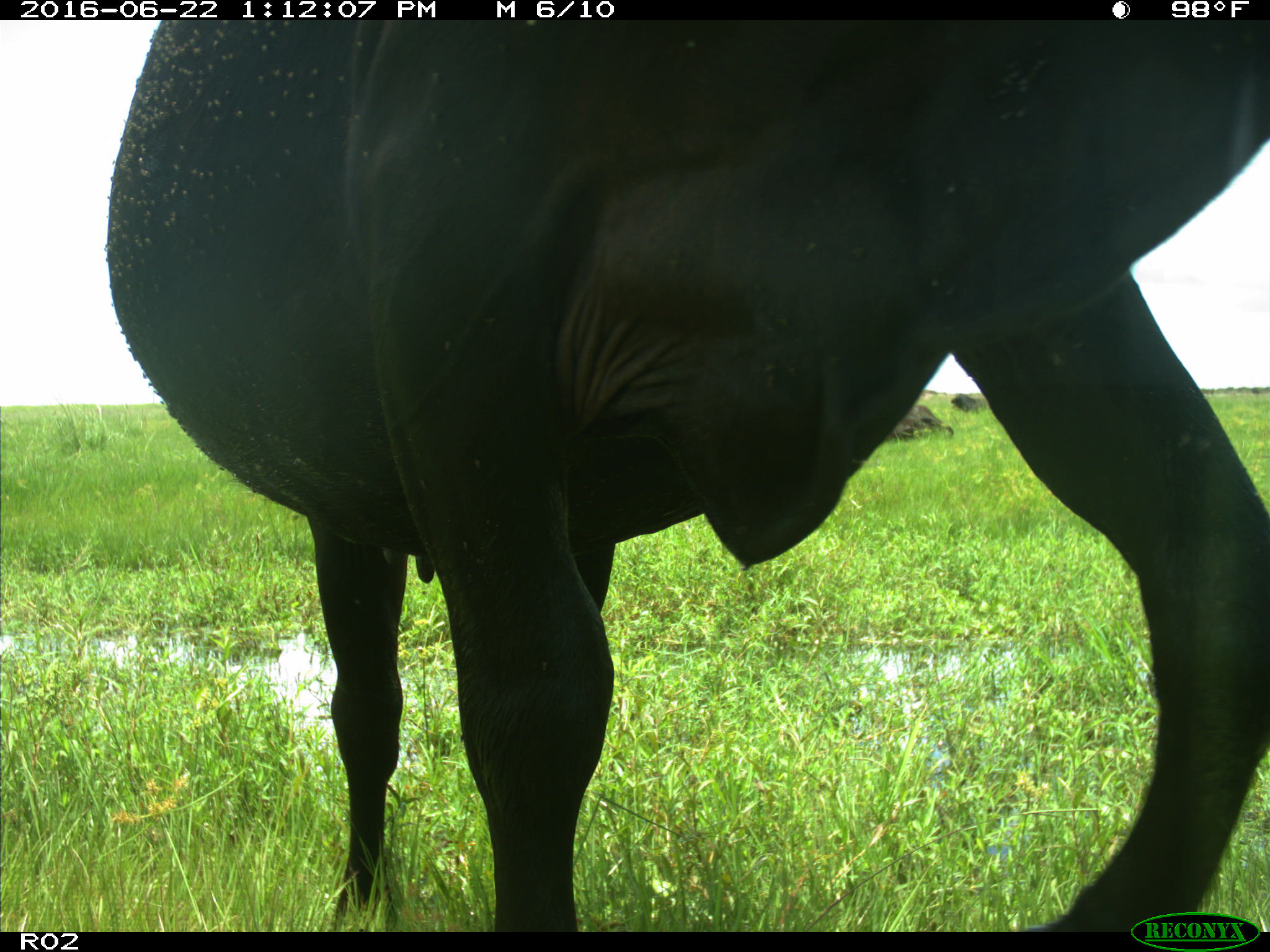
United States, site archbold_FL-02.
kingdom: Animalia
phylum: Chordata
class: Mammalia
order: Artiodactyla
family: Bovidae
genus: Bos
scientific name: Bos taurus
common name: domestic cow